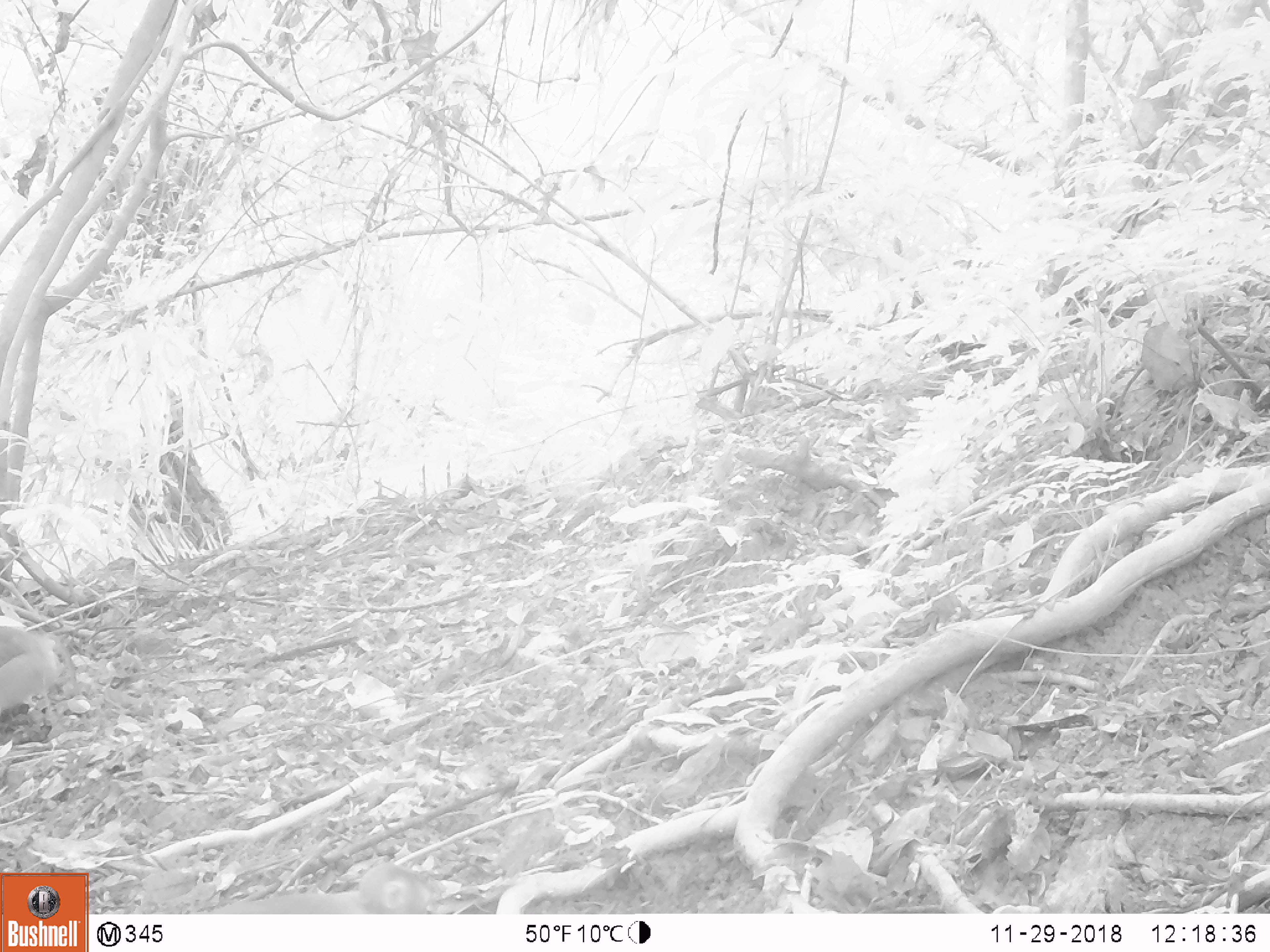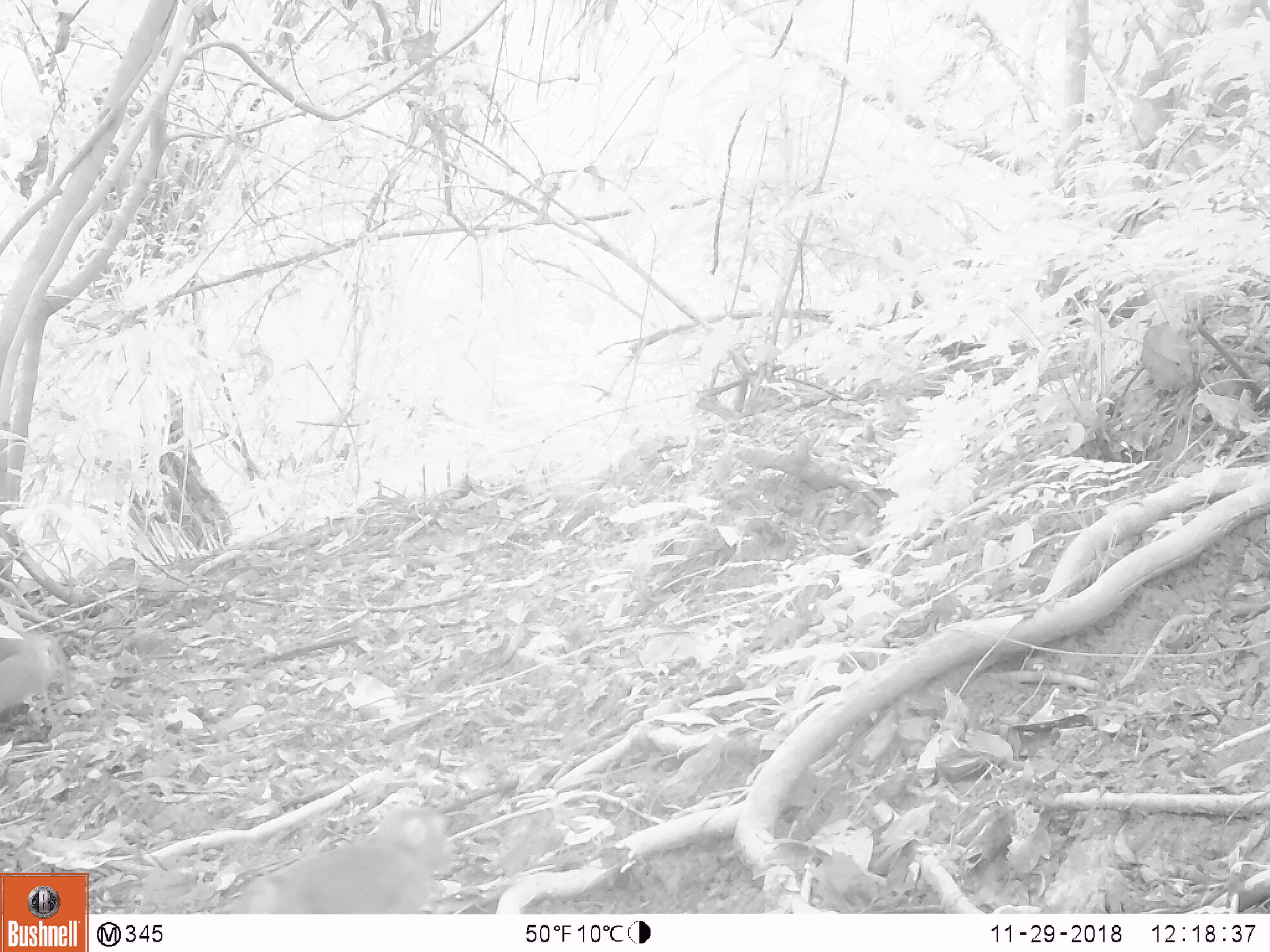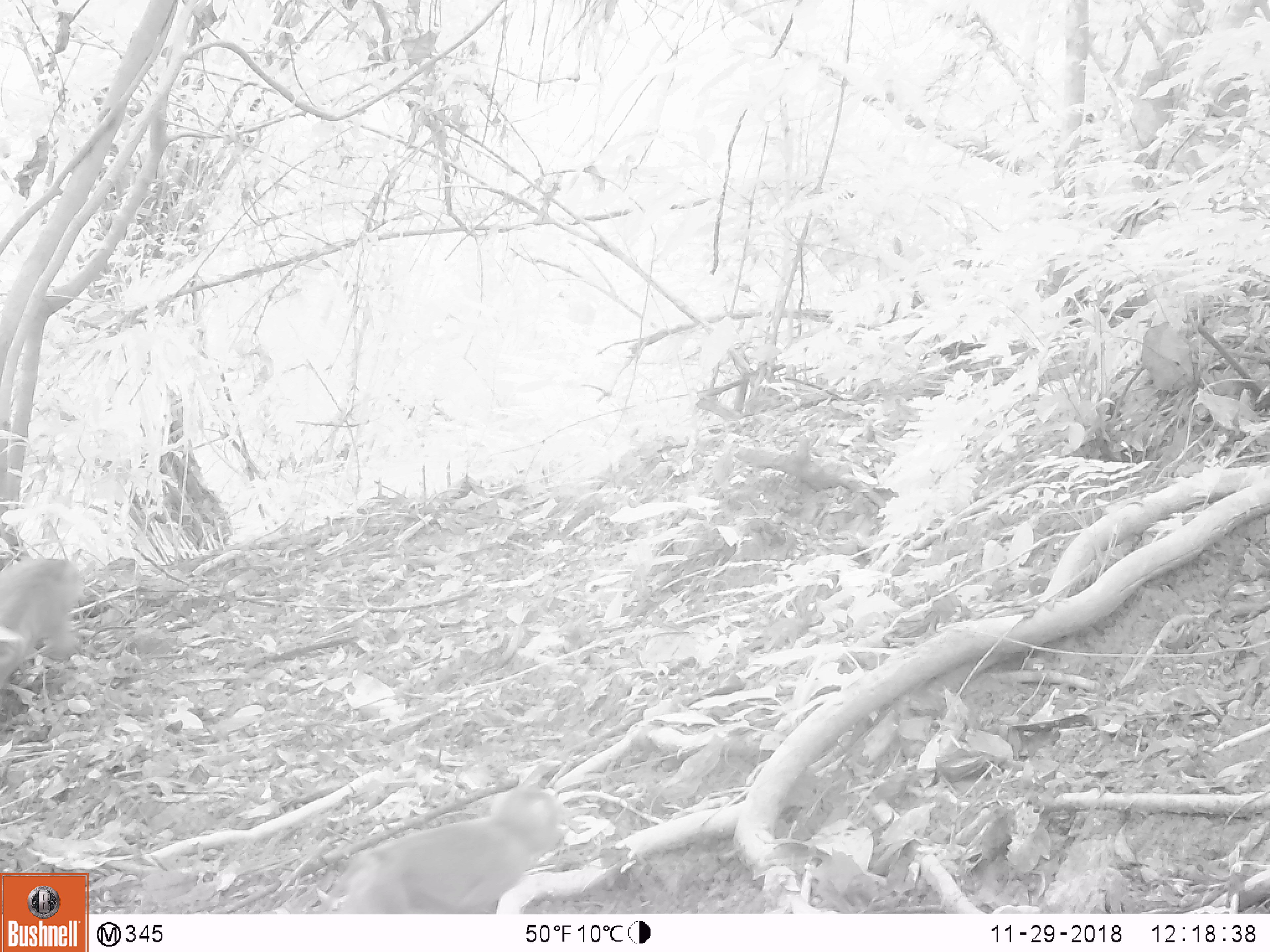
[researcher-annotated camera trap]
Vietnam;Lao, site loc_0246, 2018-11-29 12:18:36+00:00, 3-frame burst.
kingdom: Animalia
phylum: Chordata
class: Mammalia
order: Primates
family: Cercopithecidae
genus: Macaca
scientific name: Macaca nemestrina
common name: pig-tailed macaque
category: pig tailed macaque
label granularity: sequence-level